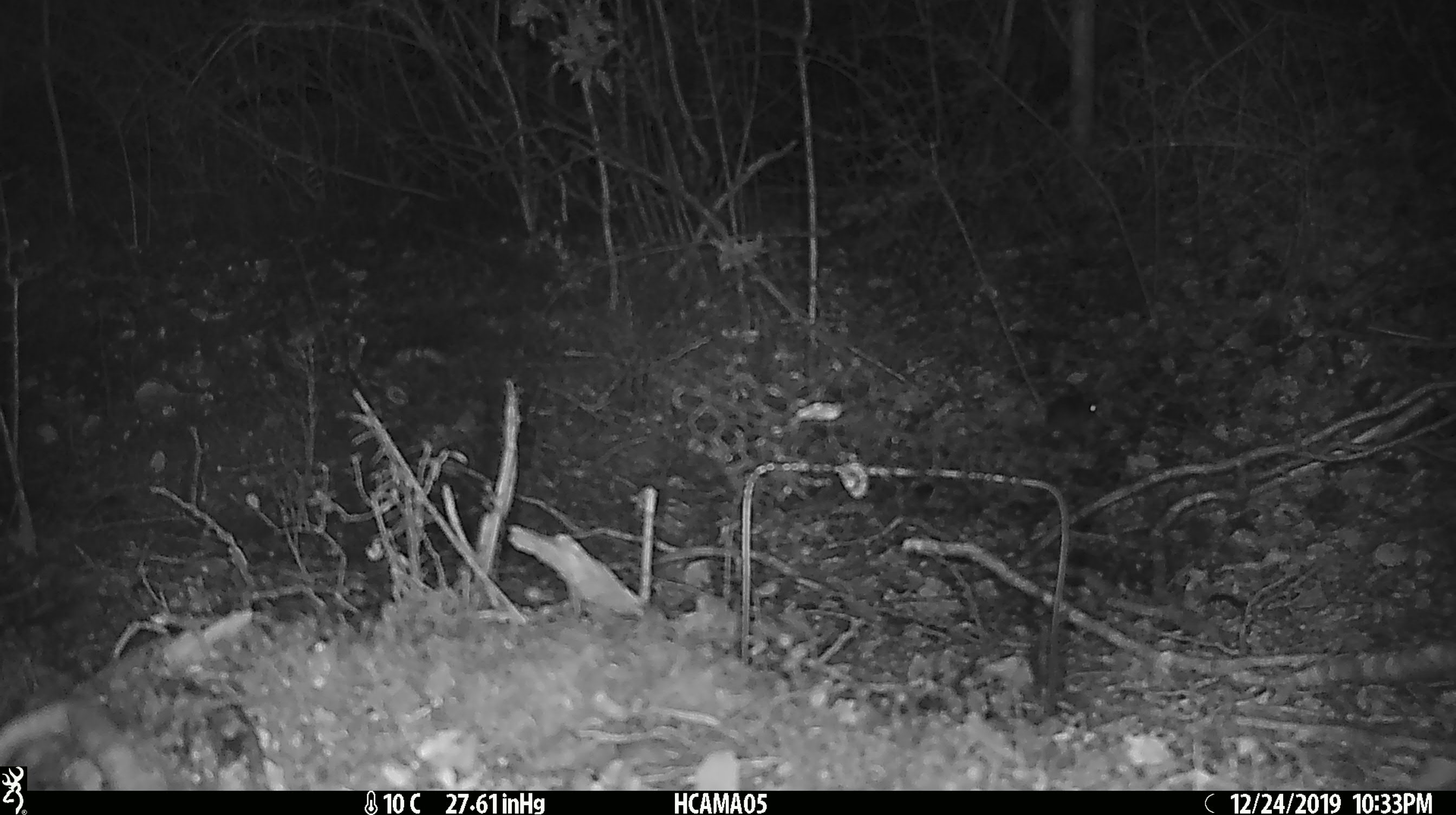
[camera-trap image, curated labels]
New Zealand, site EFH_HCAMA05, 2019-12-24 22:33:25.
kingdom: Animalia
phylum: Chordata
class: Mammalia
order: Rodentia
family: Muridae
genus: Mus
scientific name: Mus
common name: mouse